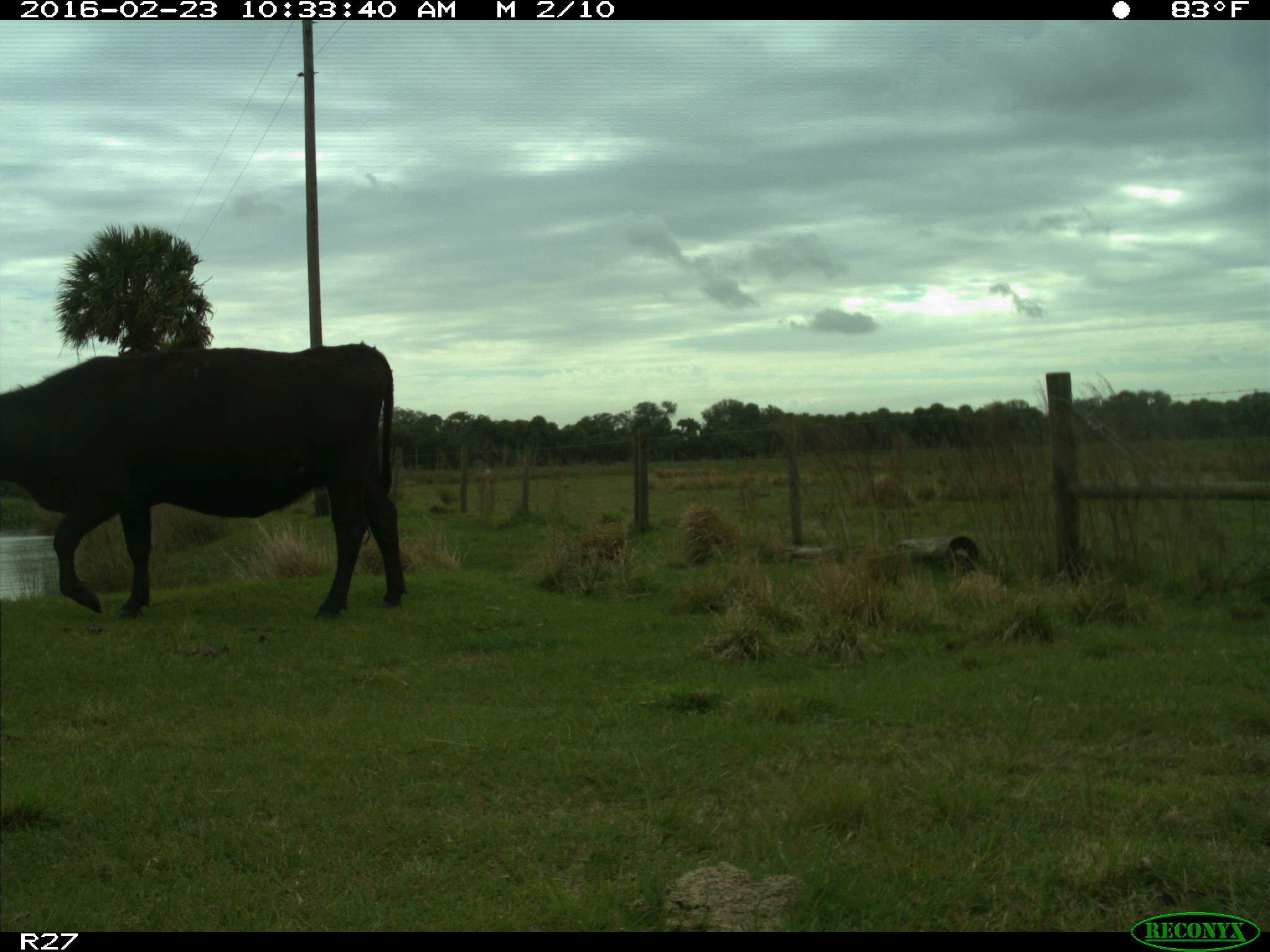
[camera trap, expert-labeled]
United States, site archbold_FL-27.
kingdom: Animalia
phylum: Chordata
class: Mammalia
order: Artiodactyla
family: Bovidae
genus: Bos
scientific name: Bos taurus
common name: domestic cow